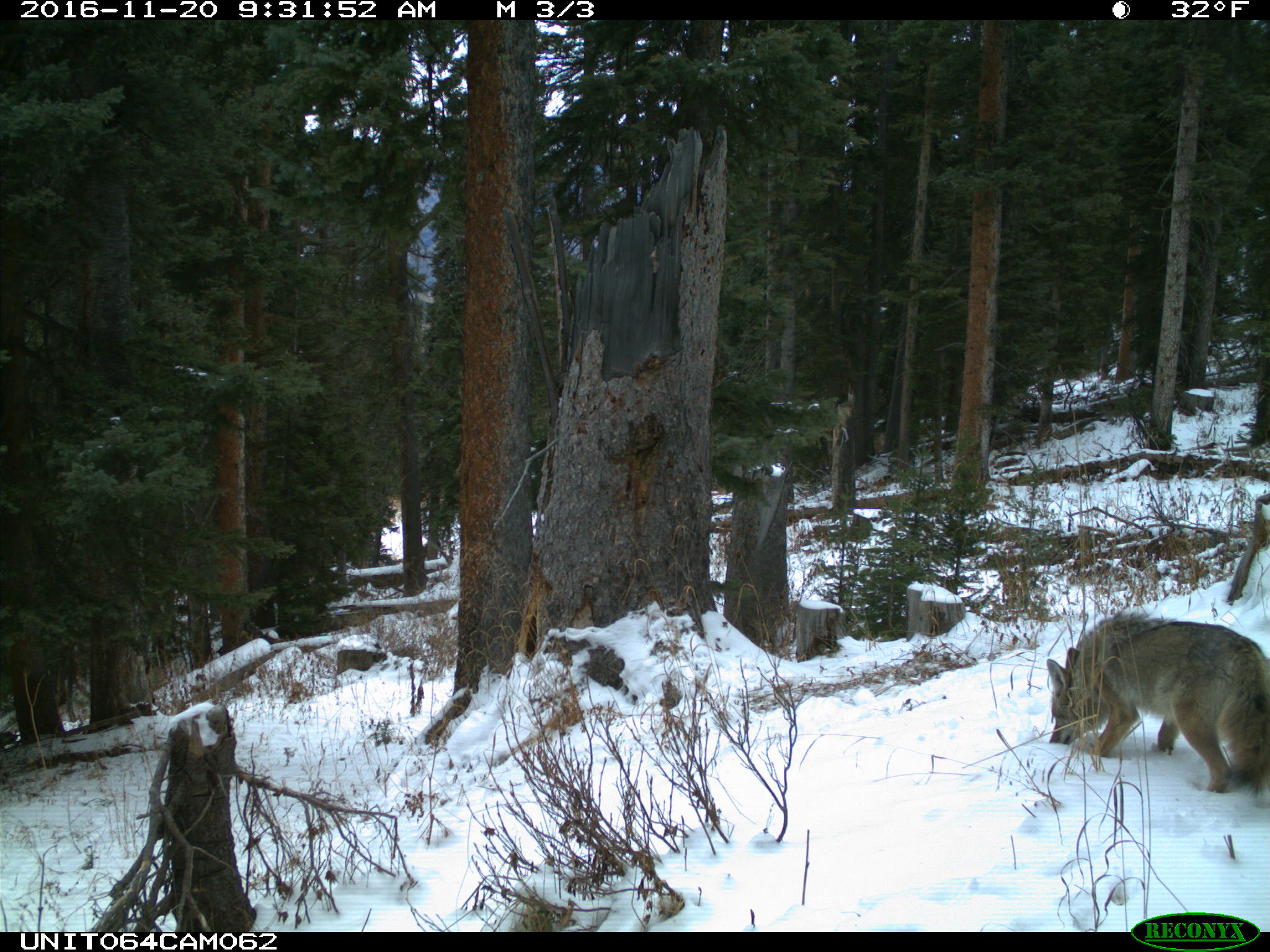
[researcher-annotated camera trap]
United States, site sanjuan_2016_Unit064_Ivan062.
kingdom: Animalia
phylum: Chordata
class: Mammalia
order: Carnivora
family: Canidae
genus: Canis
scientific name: Canis latrans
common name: coyote